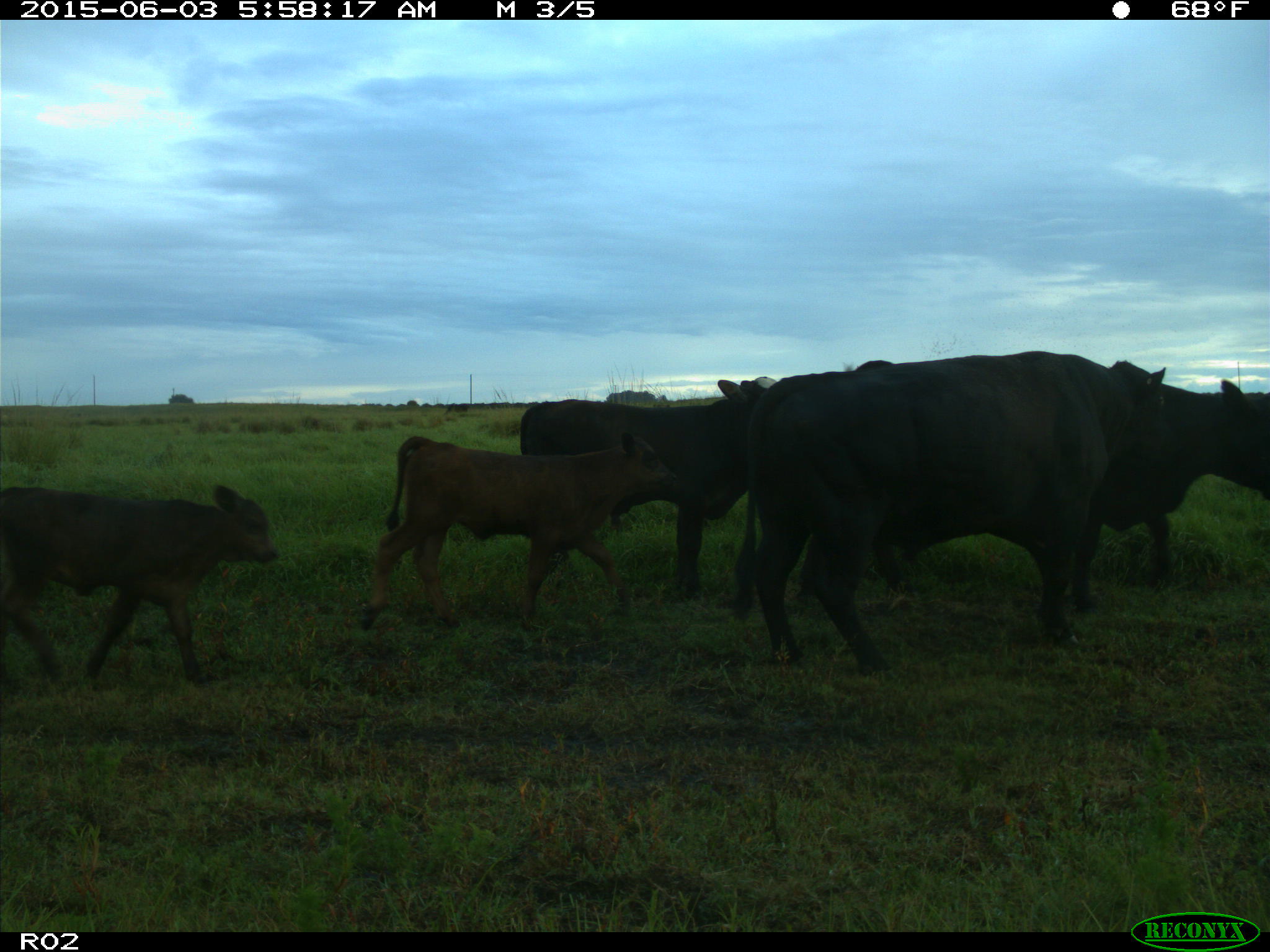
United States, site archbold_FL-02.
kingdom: Animalia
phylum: Chordata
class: Mammalia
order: Artiodactyla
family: Bovidae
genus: Bos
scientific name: Bos taurus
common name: domestic cow